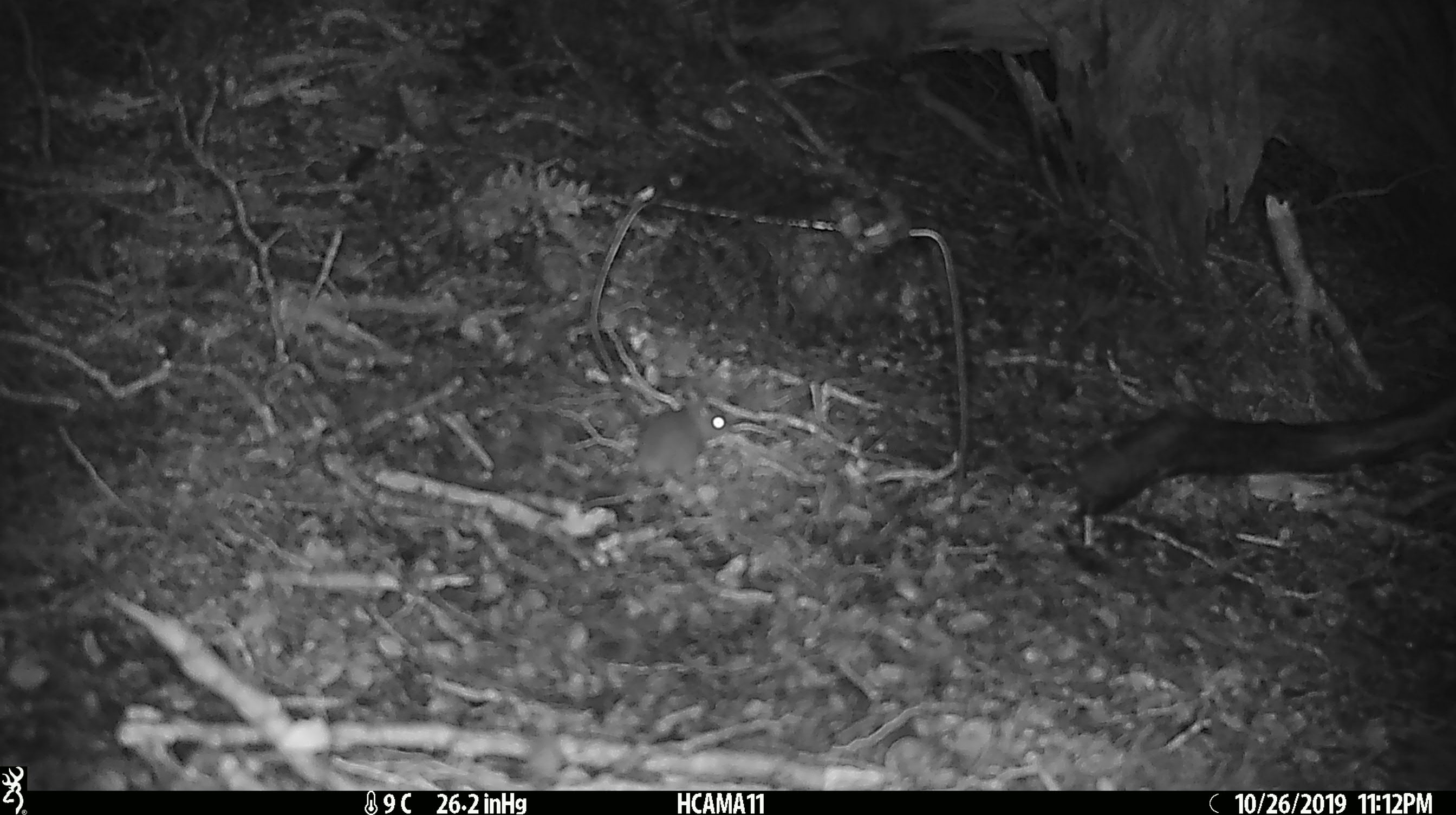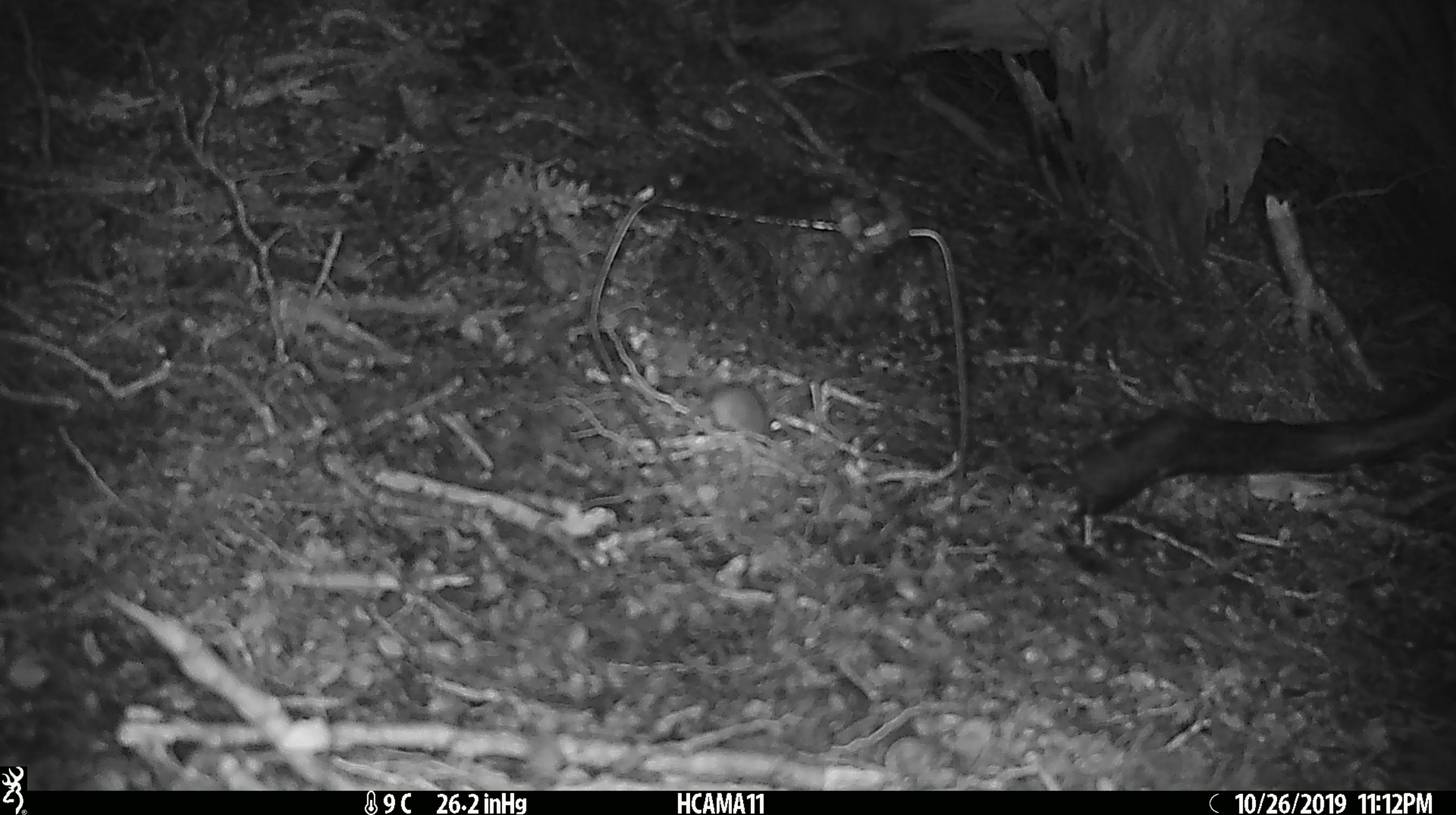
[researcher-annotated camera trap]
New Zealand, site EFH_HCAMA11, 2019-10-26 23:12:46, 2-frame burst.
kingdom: Animalia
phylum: Chordata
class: Mammalia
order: Rodentia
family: Muridae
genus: Mus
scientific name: Mus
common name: mouse